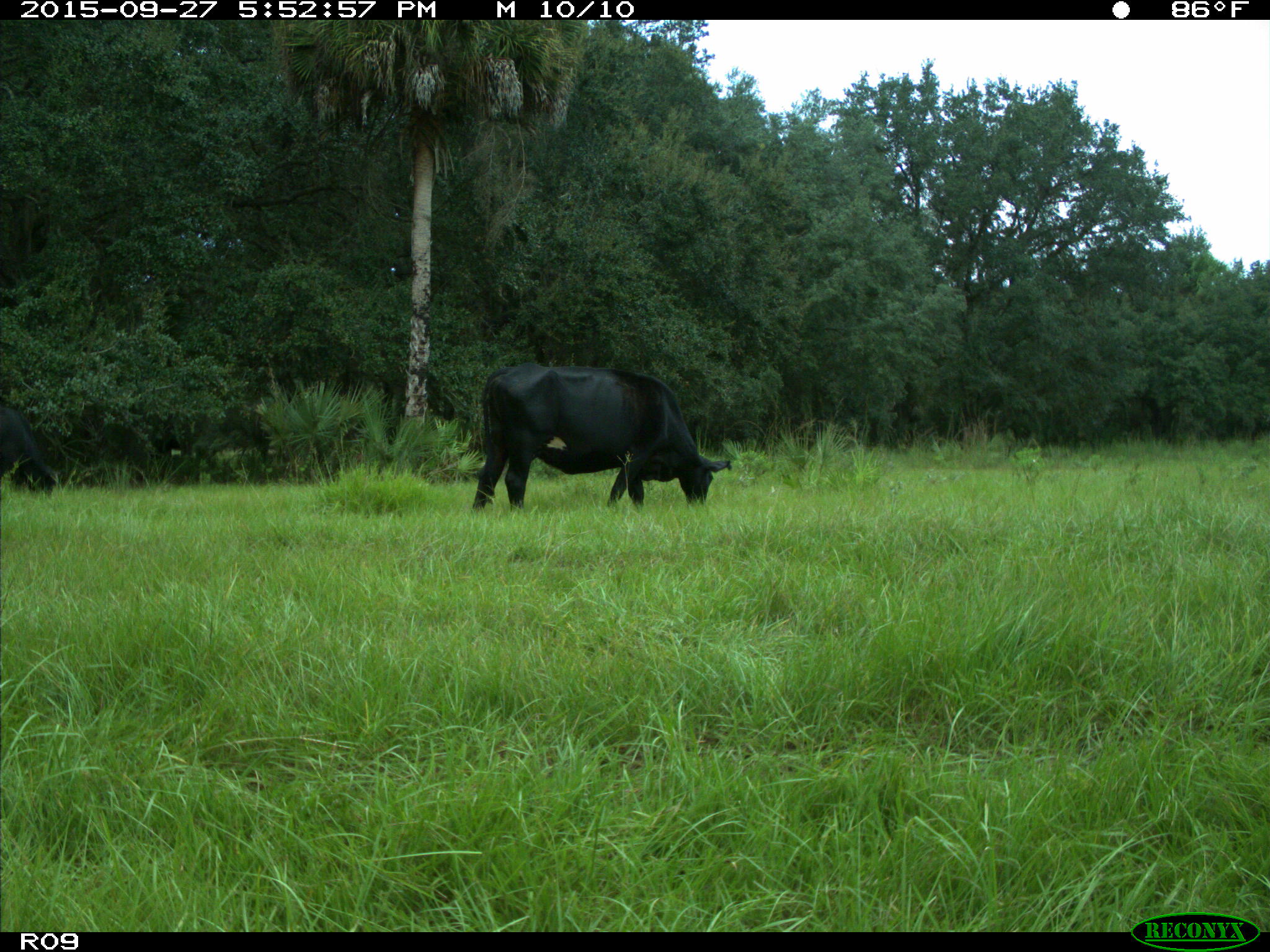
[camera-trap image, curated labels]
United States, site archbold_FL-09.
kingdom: Animalia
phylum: Chordata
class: Mammalia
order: Artiodactyla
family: Bovidae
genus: Bos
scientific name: Bos taurus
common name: domestic cow